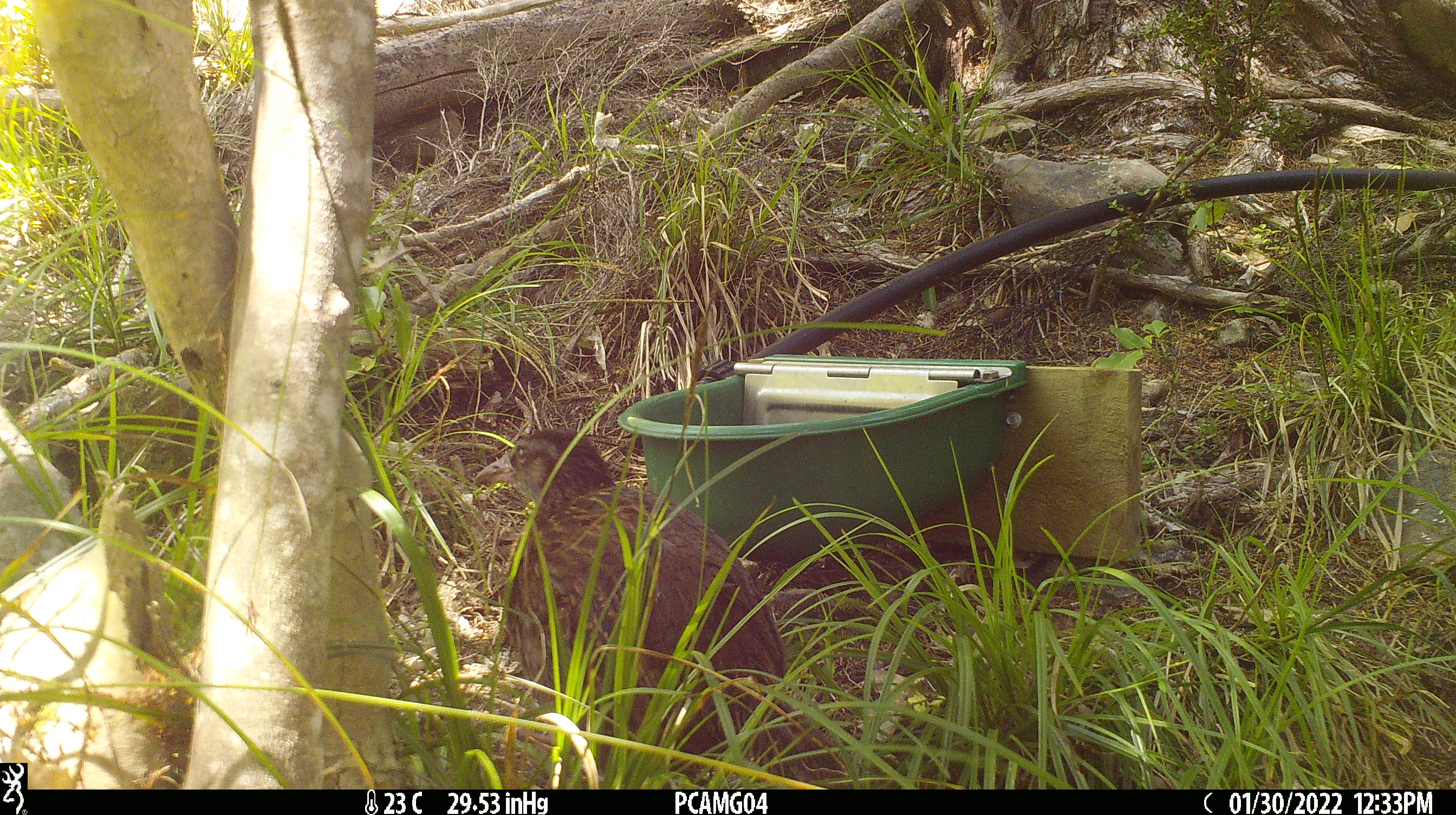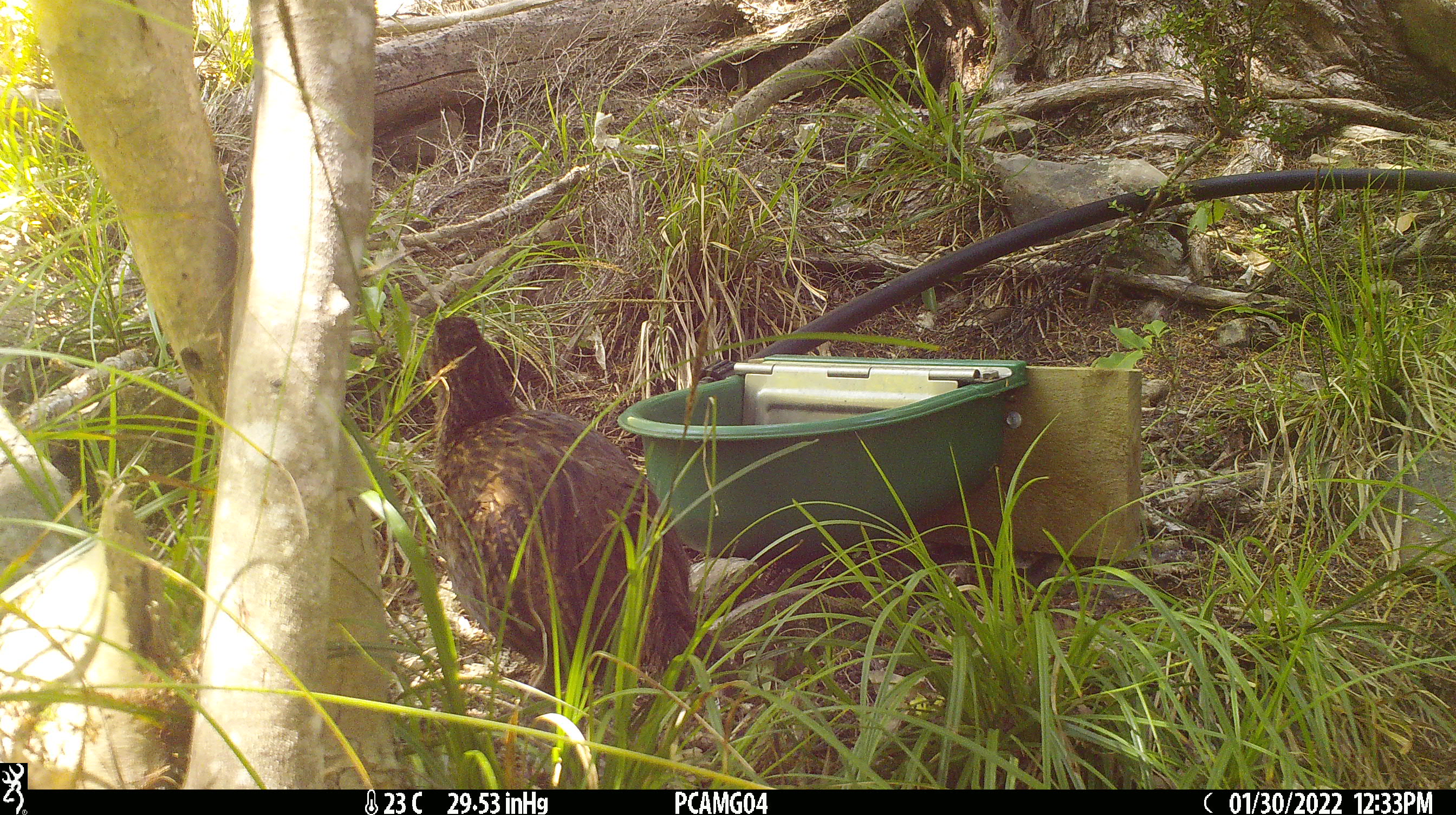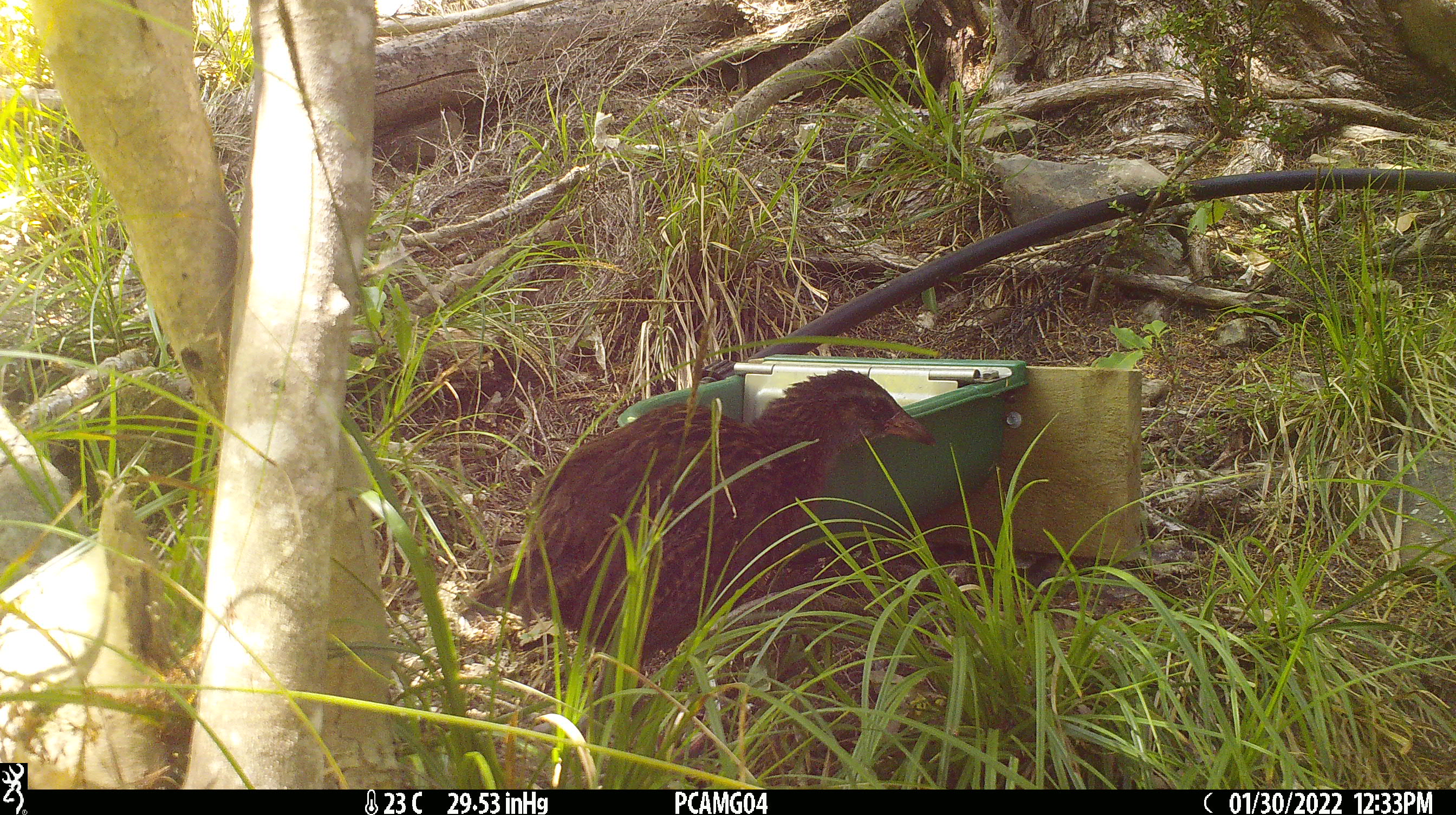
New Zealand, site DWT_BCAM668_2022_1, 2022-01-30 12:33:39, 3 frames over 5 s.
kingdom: Animalia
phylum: Chordata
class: Aves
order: Gruiformes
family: Rallidae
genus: Gallirallus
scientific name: Gallirallus australis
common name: weka